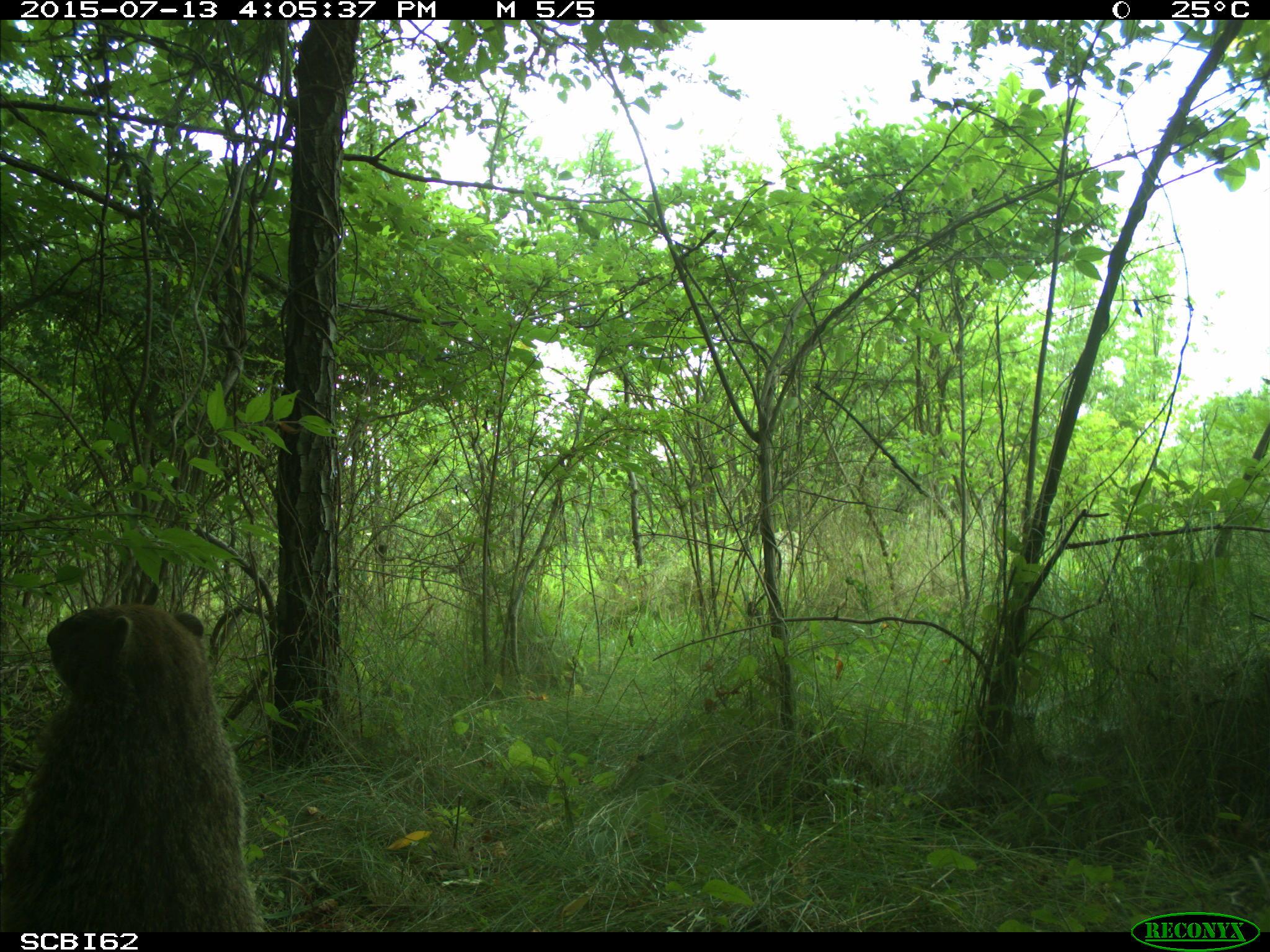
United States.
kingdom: Animalia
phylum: Chordata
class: Mammalia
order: Rodentia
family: Sciuridae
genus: Marmota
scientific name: Marmota monax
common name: woodchuck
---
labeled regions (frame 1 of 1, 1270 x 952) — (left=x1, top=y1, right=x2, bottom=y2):
Woodchuck: (left=6, top=591, right=253, bottom=937)